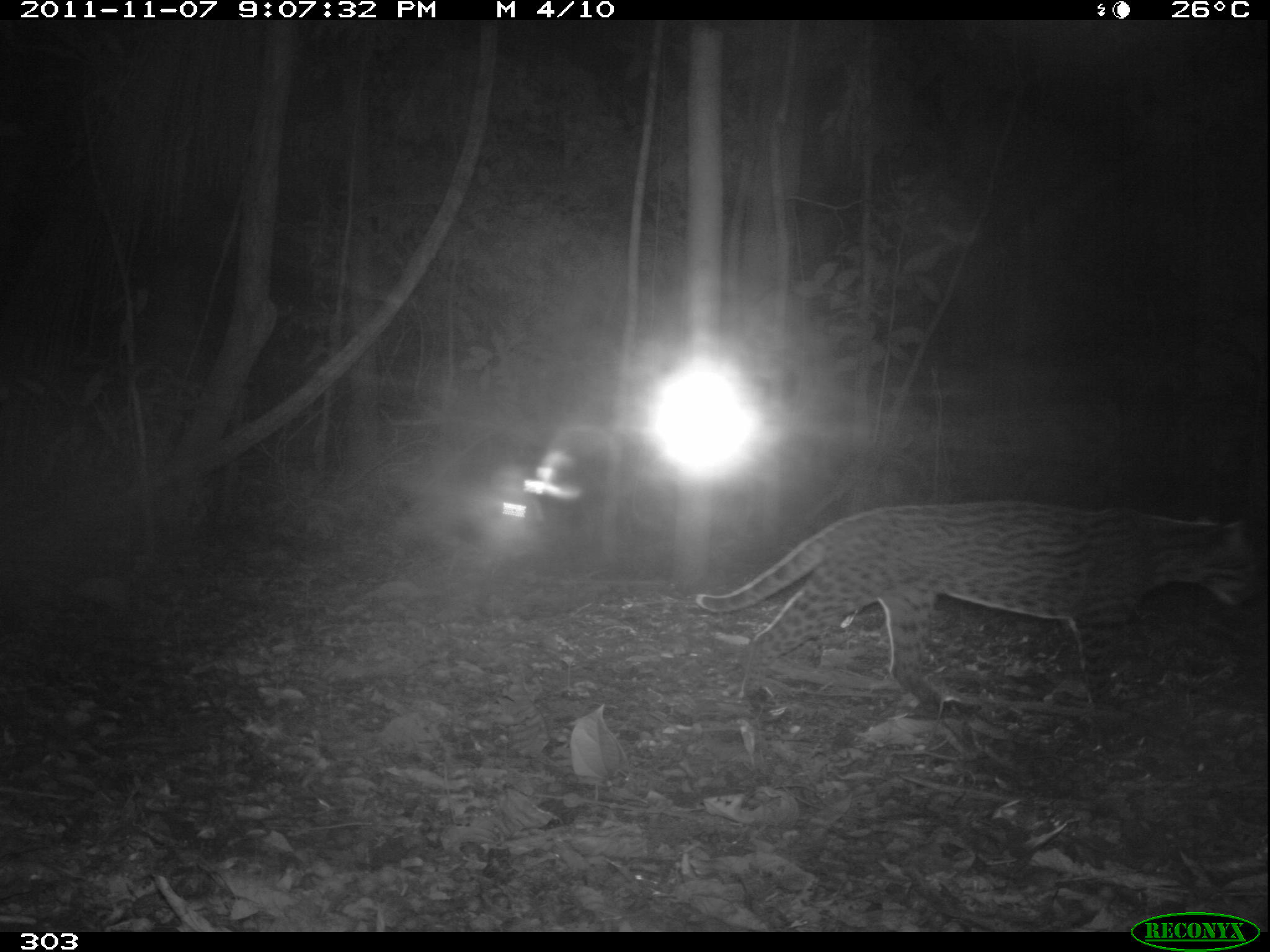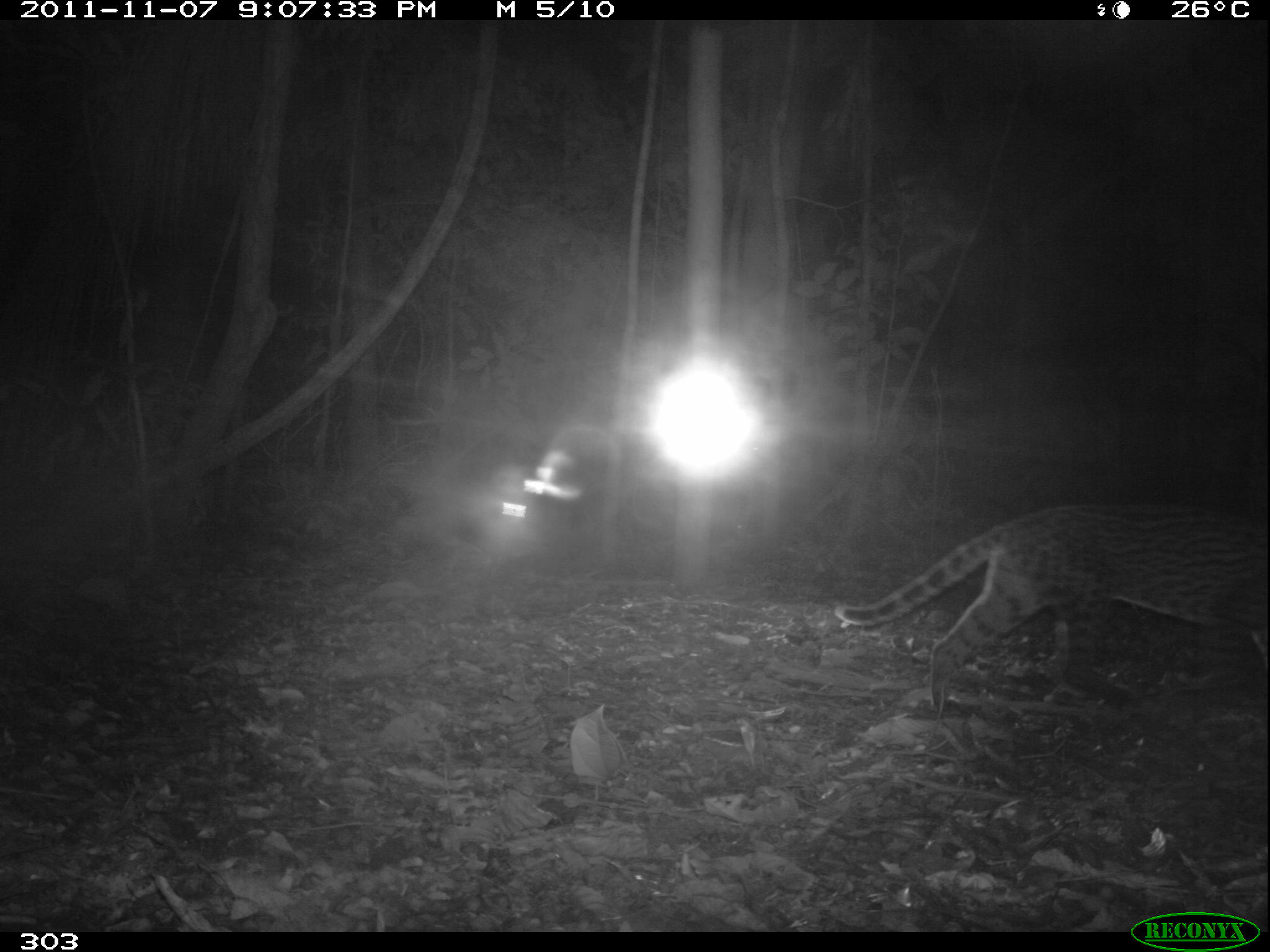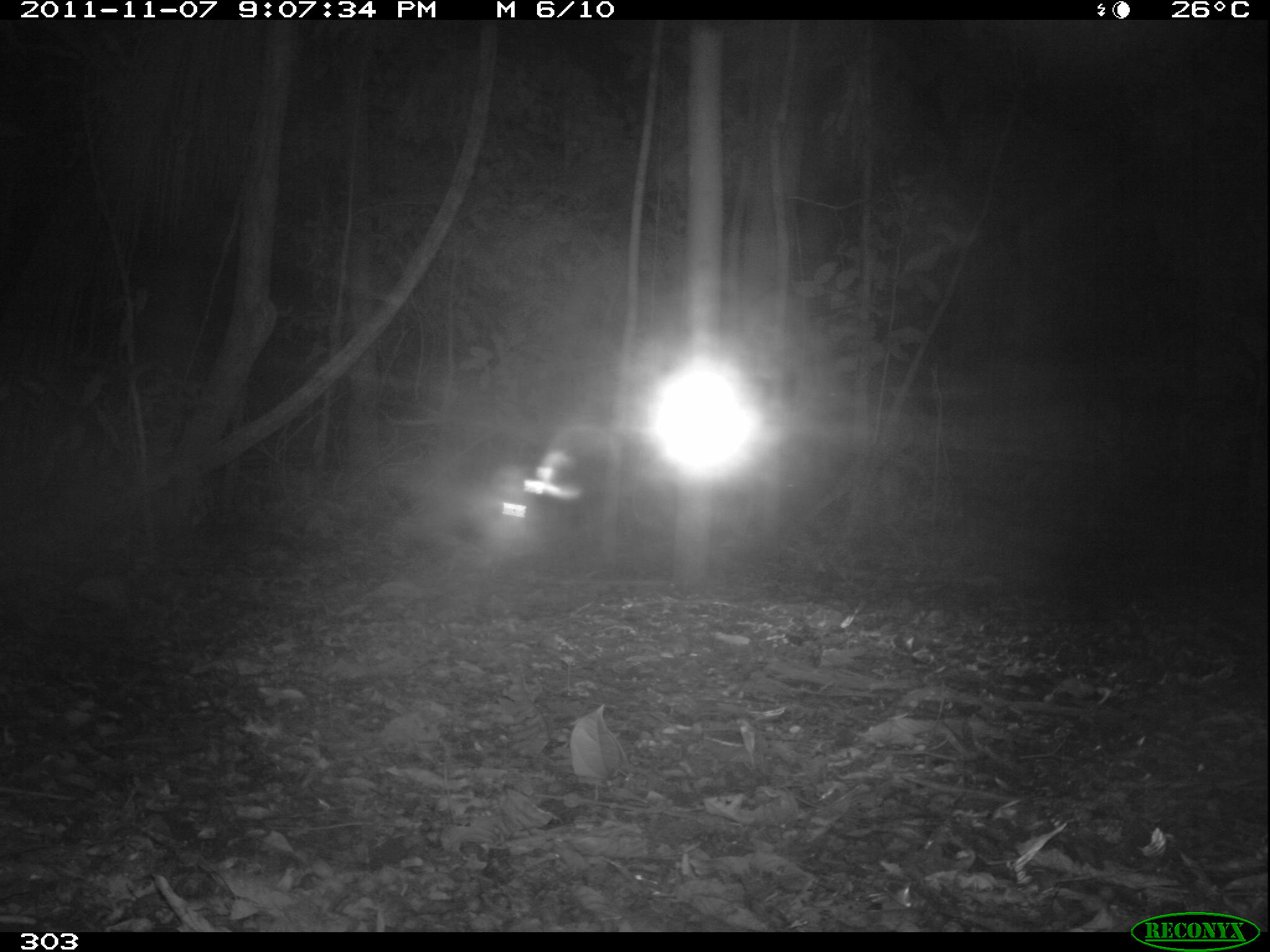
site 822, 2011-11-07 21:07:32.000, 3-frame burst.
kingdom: Animalia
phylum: Chordata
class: Mammalia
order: Carnivora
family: Felidae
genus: Leopardus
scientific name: Leopardus pardalis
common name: ocelot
Leopardus pardalis (ocelot).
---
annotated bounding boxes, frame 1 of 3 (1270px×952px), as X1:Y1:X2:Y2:
leopardus pardalis: 693:495:1259:716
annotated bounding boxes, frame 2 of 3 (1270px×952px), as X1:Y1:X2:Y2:
leopardus pardalis: 836:503:1268:727